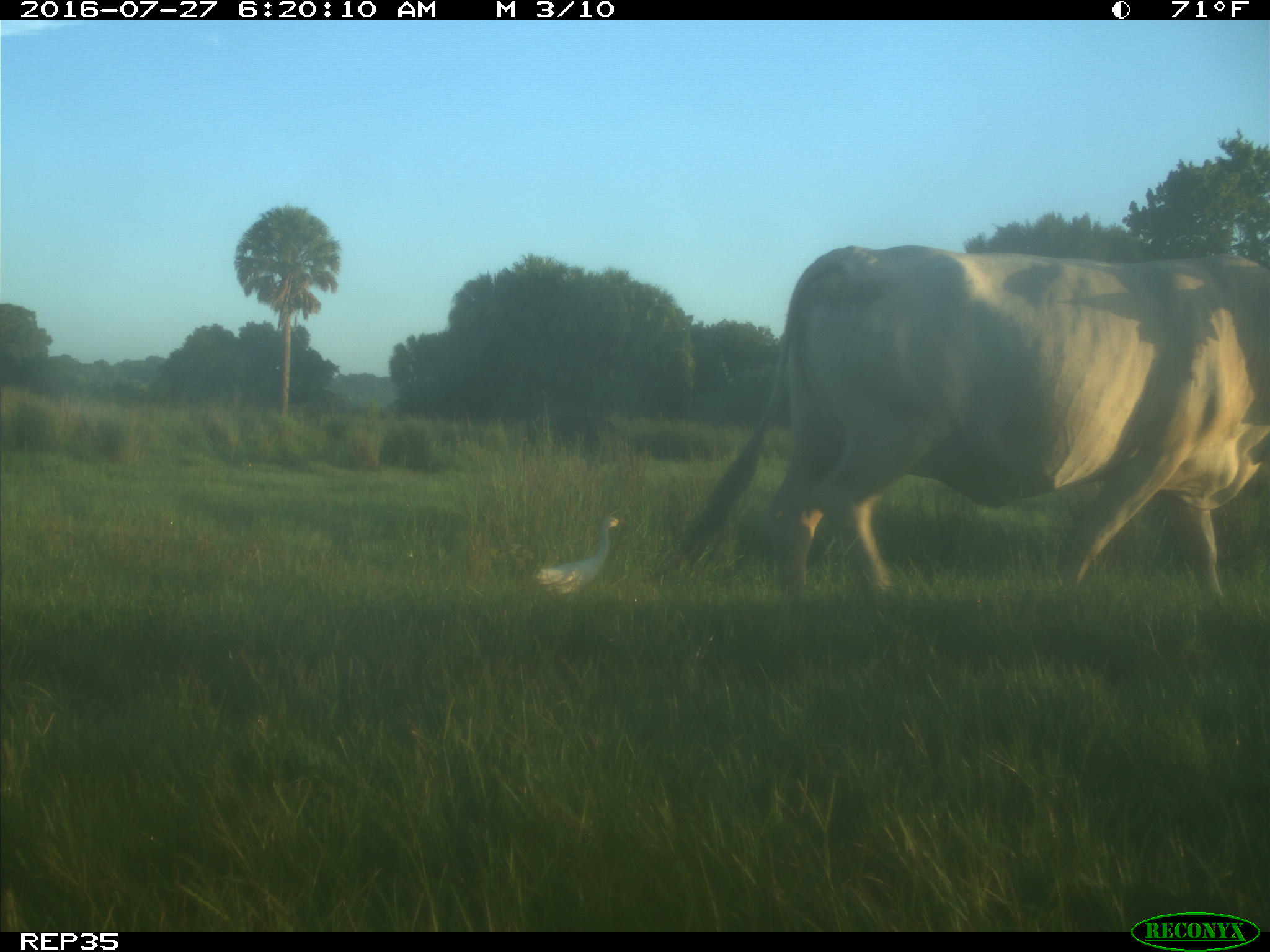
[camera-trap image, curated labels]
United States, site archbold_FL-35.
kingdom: Animalia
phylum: Chordata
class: Mammalia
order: Artiodactyla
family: Bovidae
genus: Bos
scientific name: Bos taurus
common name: domestic cow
Bos taurus (domestic cow).